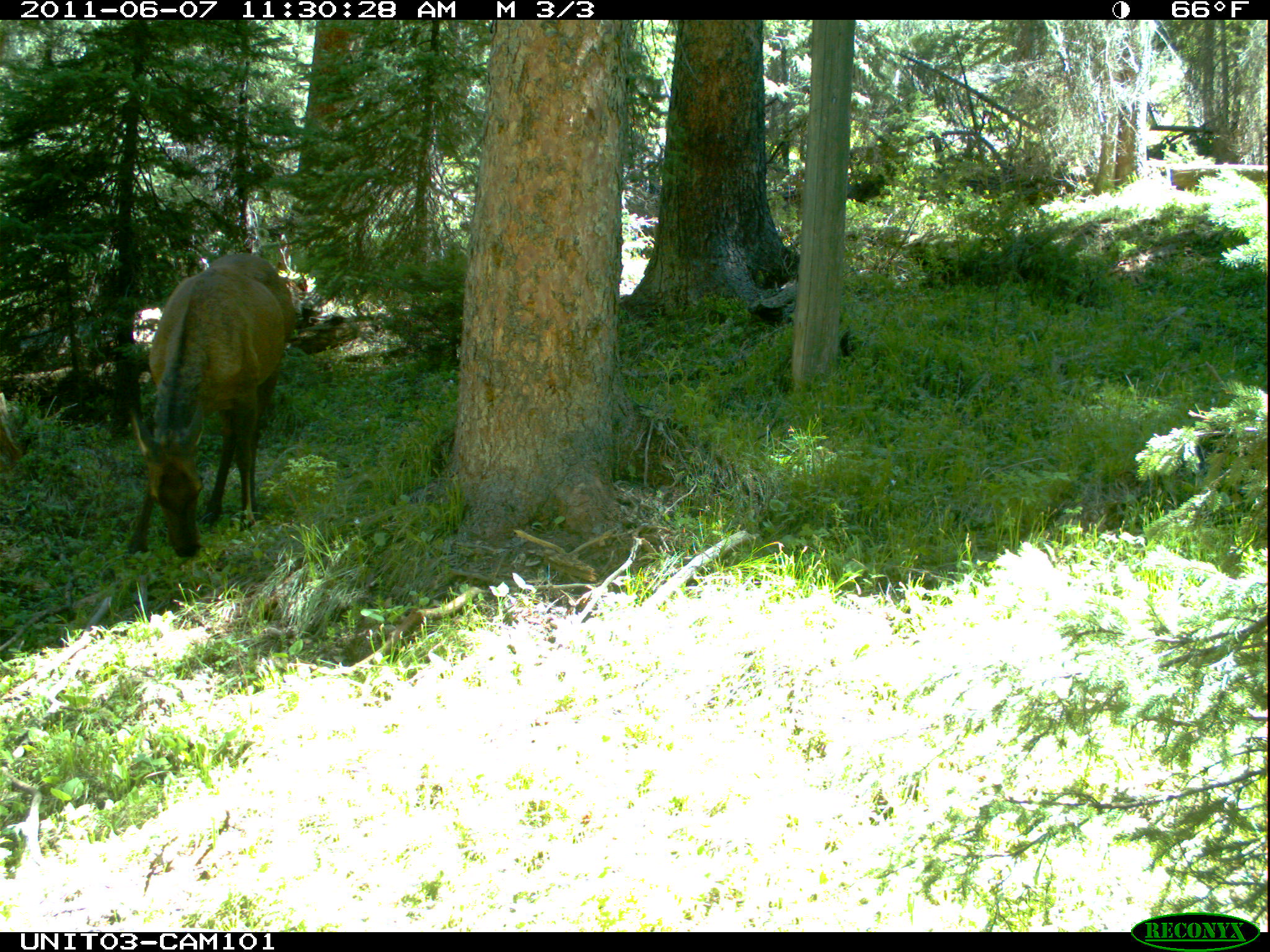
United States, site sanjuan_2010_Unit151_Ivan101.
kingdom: Animalia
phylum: Chordata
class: Mammalia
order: Artiodactyla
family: Cervidae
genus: Cervus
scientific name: Cervus elaphus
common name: red deer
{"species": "Cervus elaphus (red deer)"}